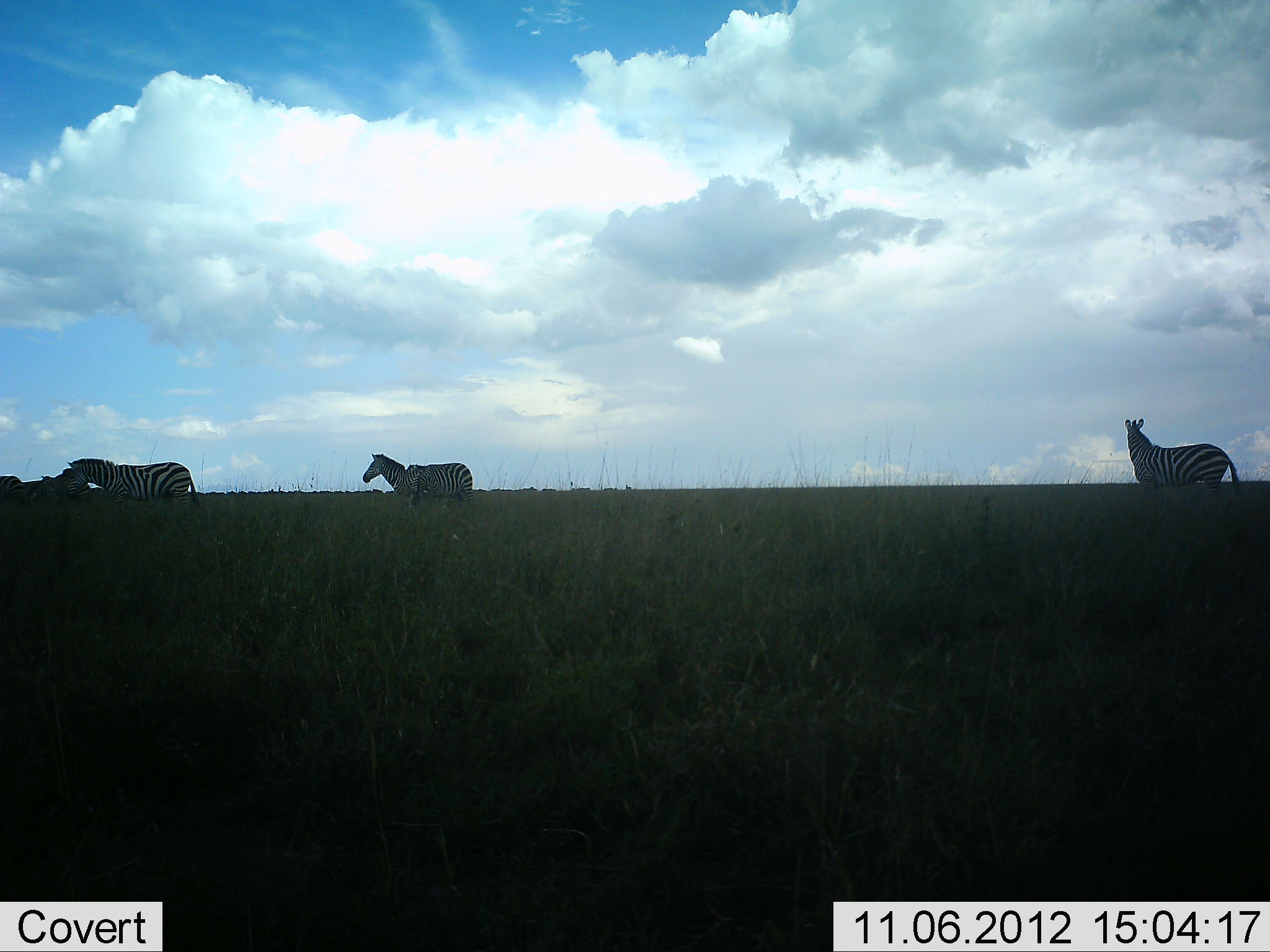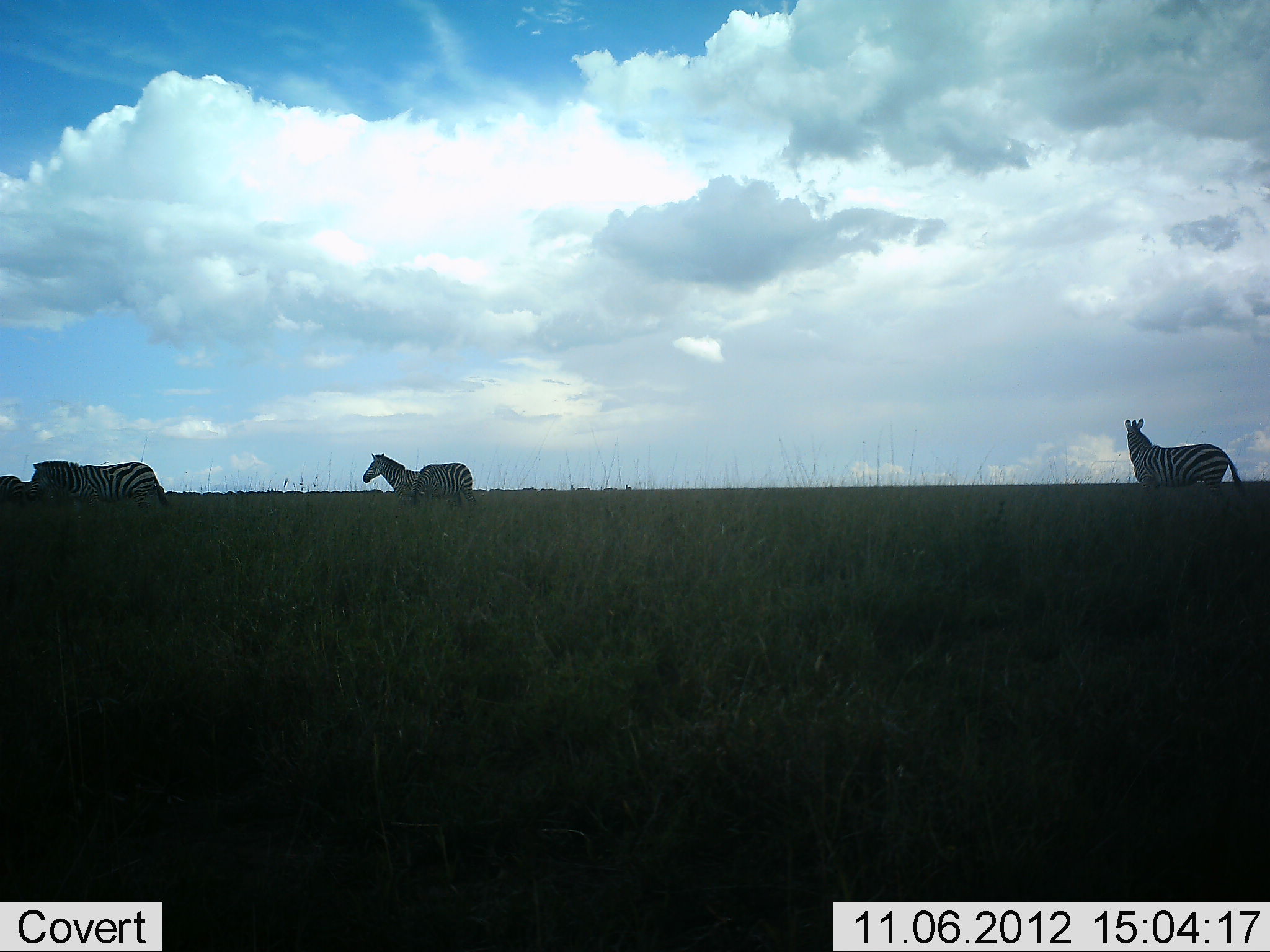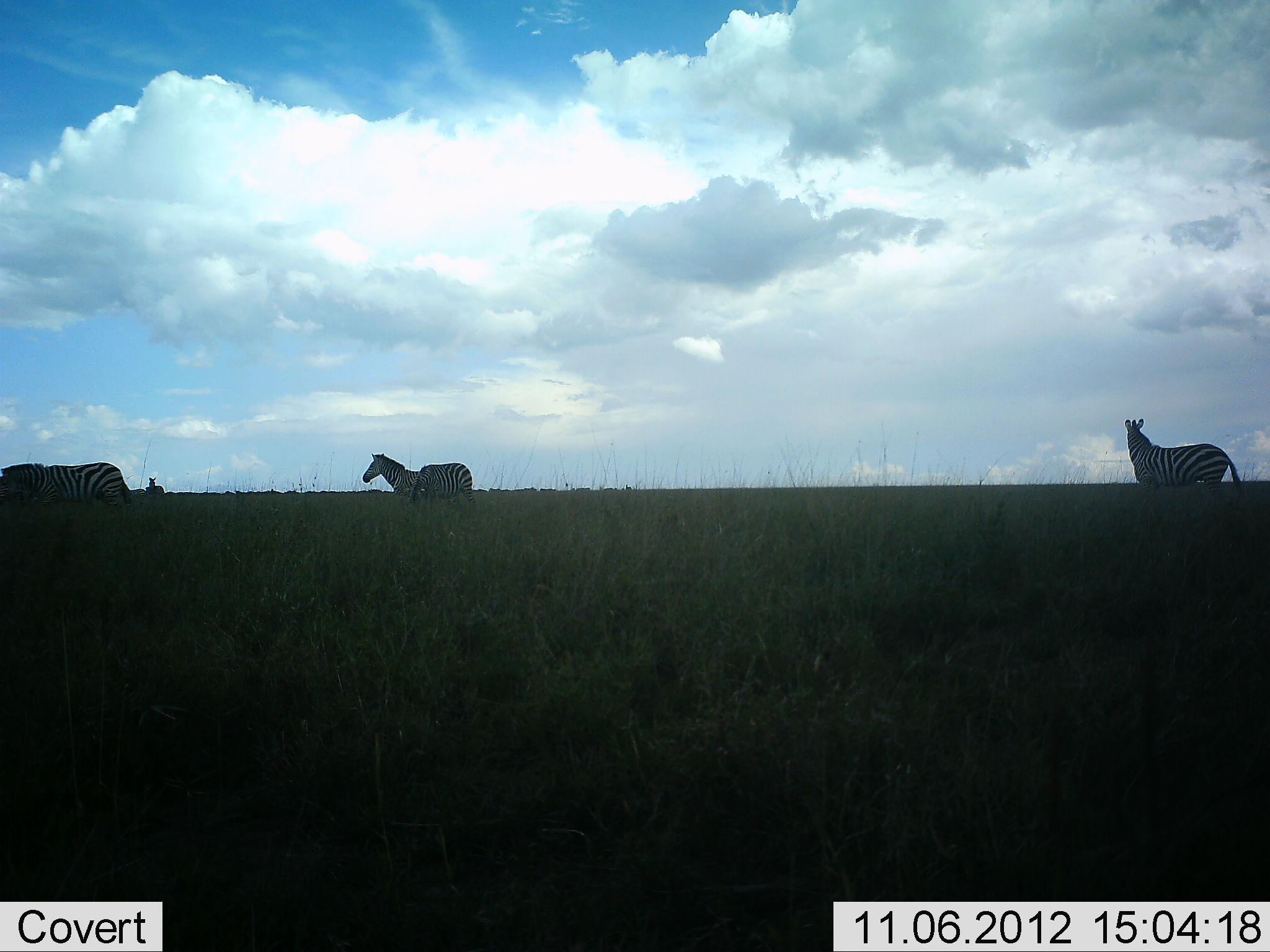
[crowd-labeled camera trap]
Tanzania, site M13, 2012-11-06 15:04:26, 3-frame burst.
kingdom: Animalia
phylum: Chordata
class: Mammalia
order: Perissodactyla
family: Equidae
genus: Equus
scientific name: Equus quagga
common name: plains zebra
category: zebra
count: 4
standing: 90%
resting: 10%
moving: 90%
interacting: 0%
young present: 0%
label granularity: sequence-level